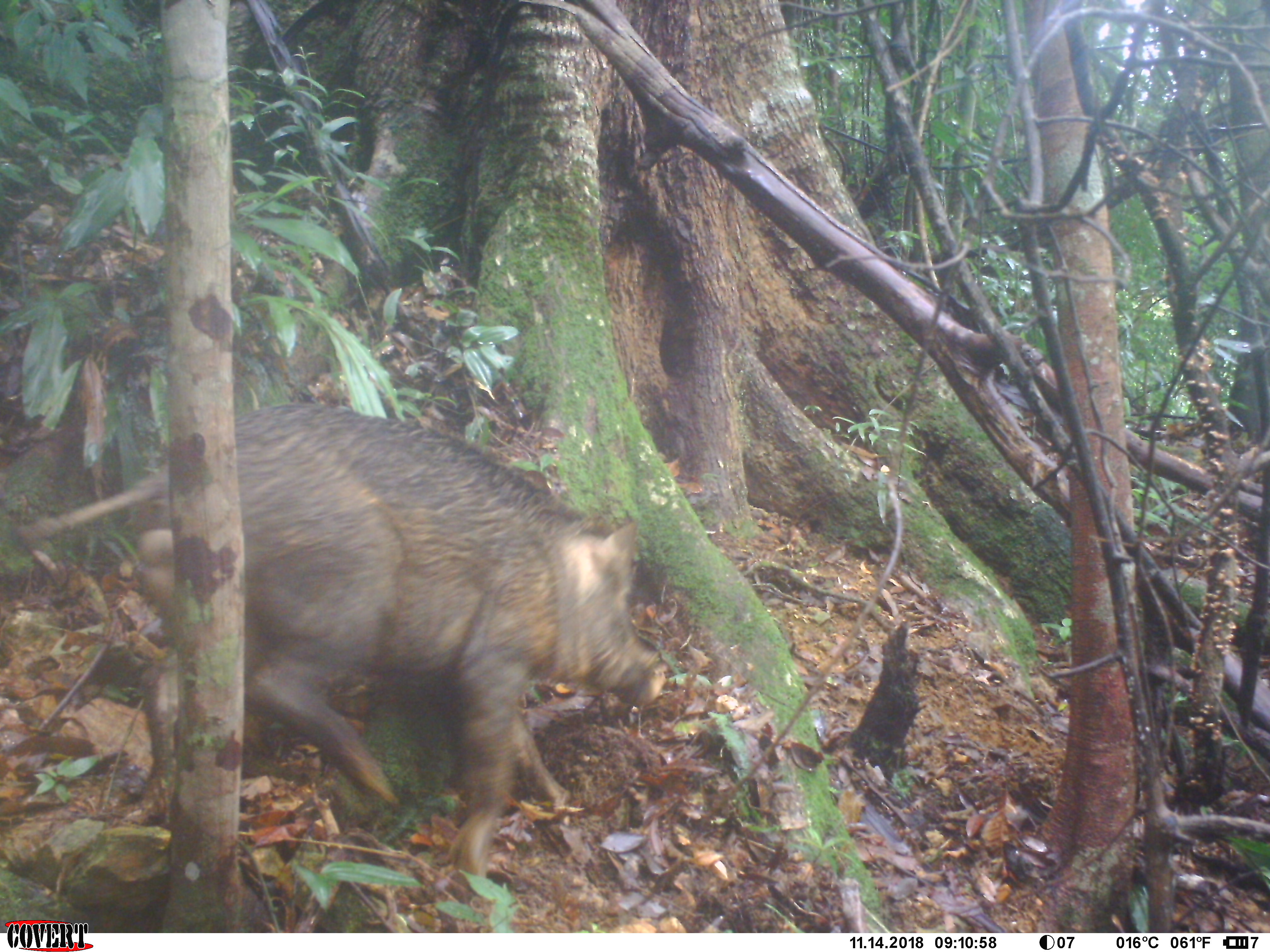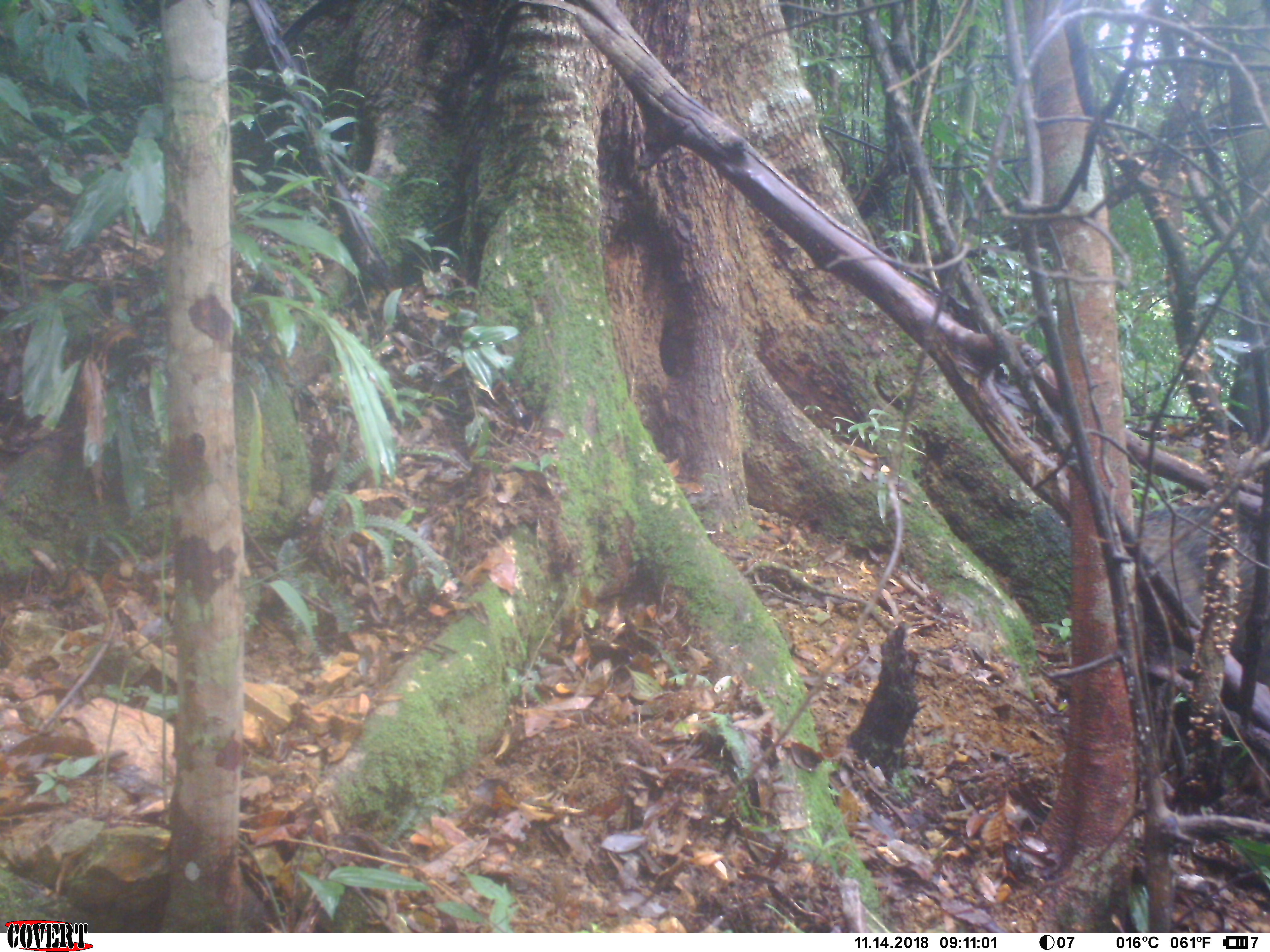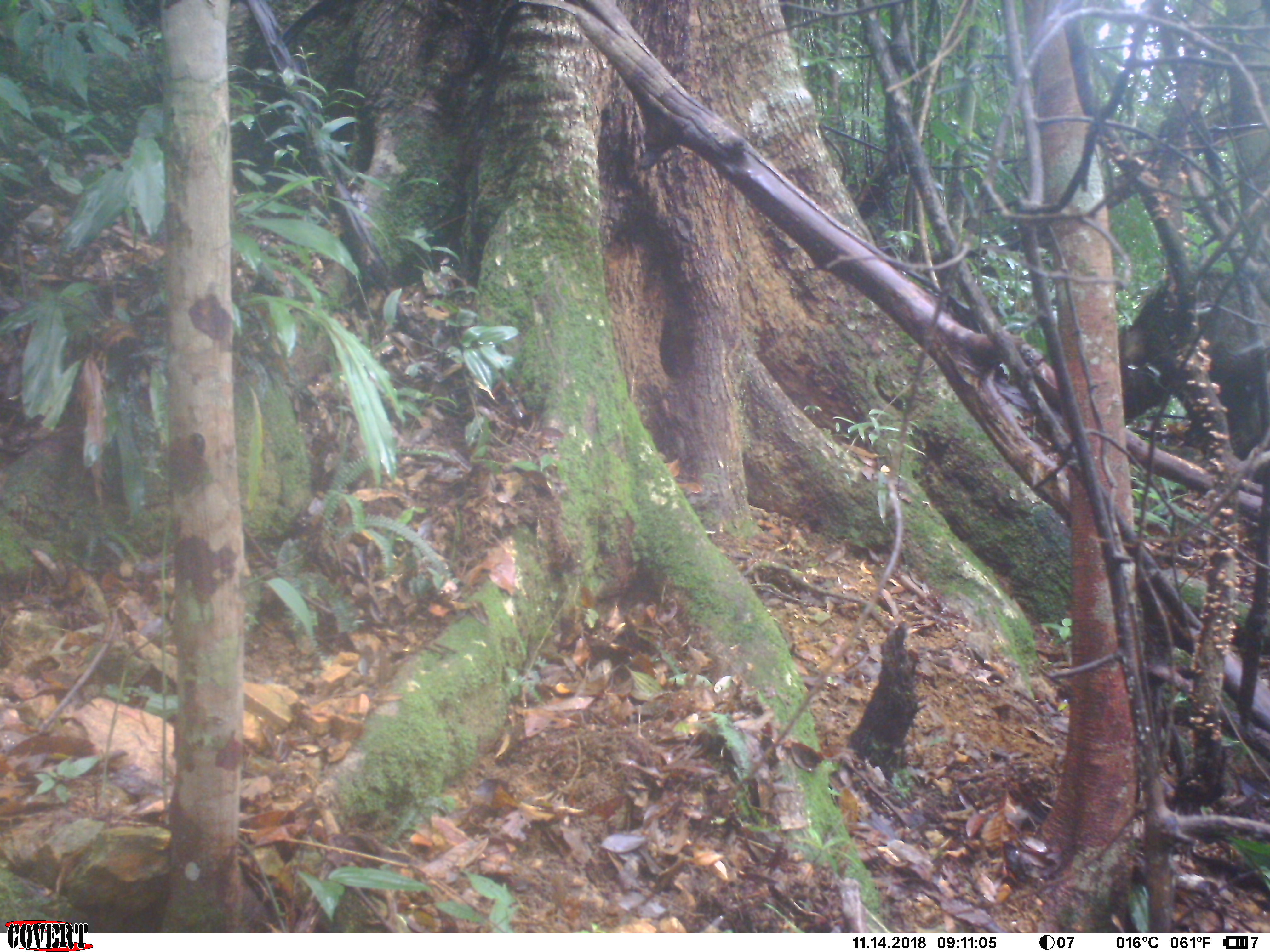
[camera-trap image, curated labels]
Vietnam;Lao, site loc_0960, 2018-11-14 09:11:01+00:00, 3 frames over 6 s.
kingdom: Animalia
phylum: Chordata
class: Mammalia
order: Artiodactyla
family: Suidae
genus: Sus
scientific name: Sus scrofa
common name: eurasian wild pig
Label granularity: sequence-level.